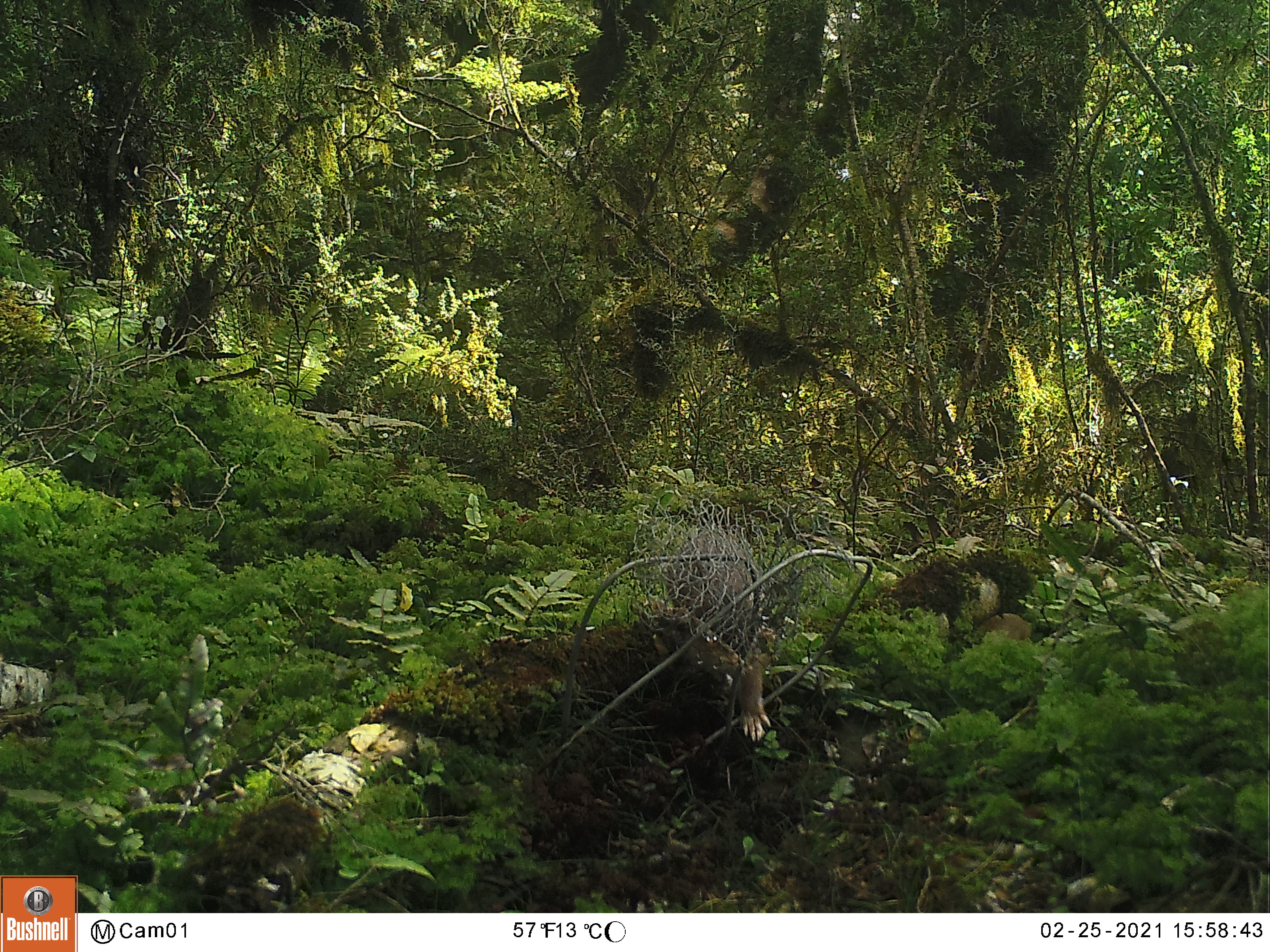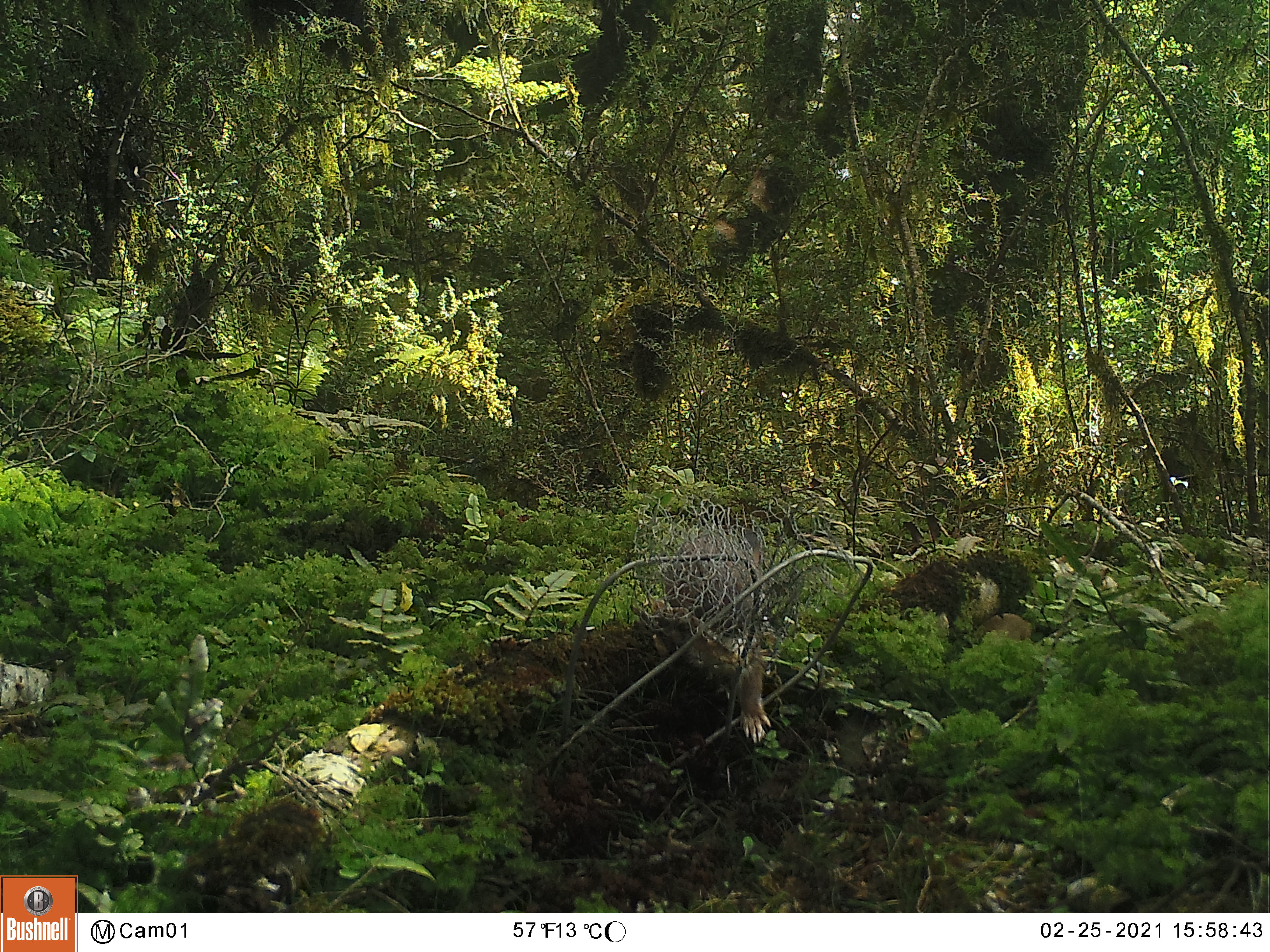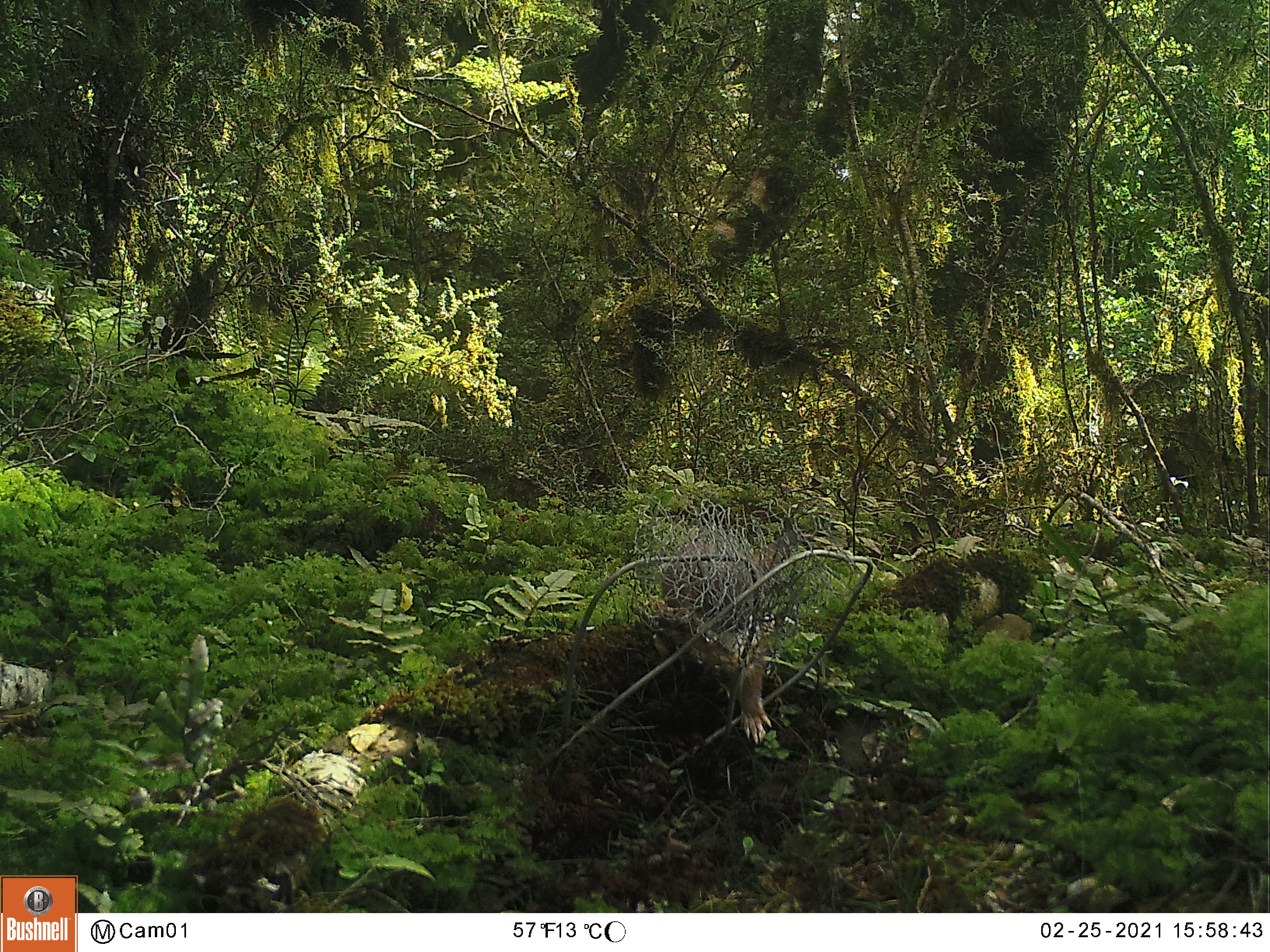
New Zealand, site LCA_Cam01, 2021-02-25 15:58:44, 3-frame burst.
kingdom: Animalia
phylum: Chordata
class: Mammalia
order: Carnivora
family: Mustelidae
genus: Mustela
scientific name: Mustela erminea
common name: stoat